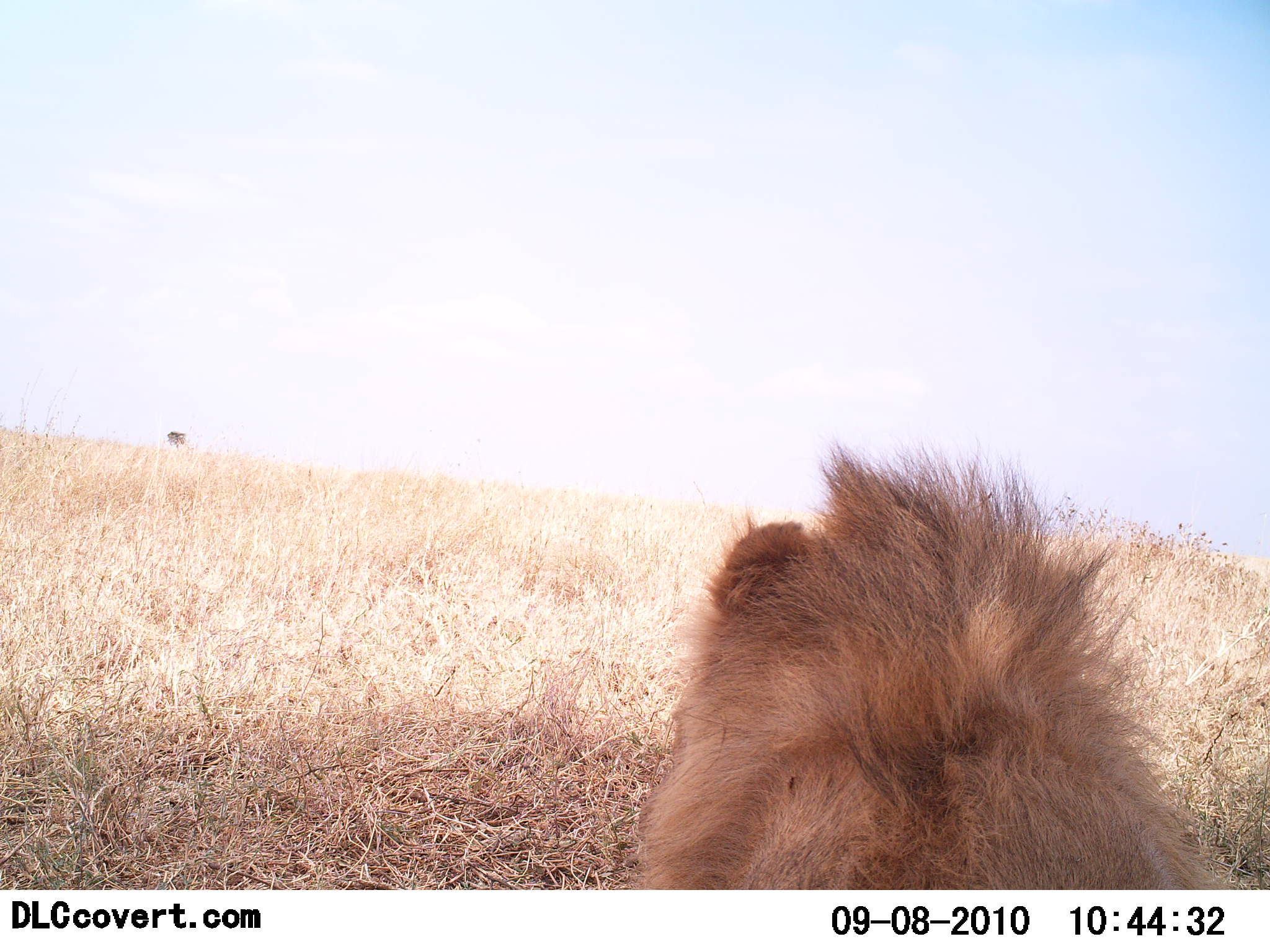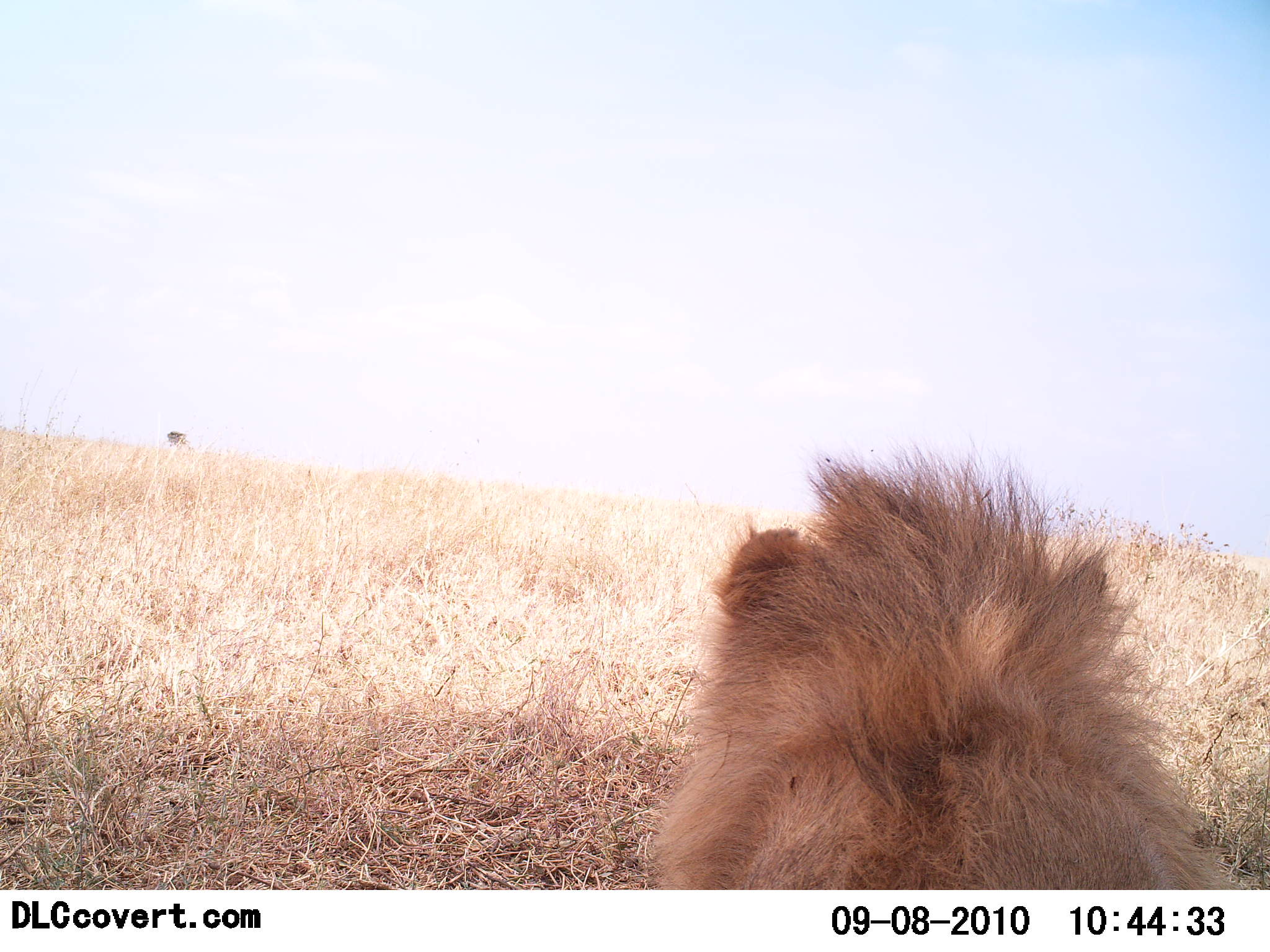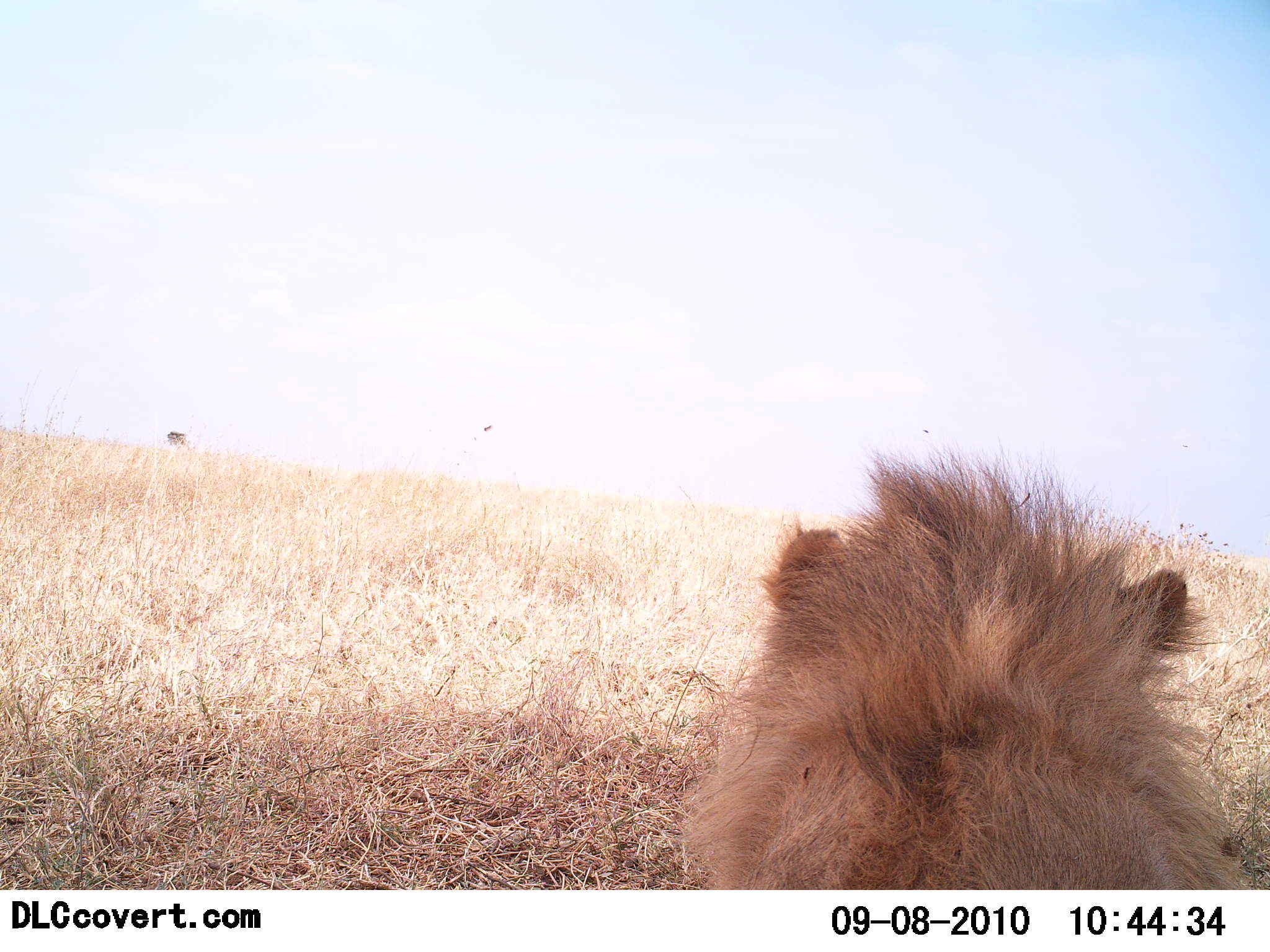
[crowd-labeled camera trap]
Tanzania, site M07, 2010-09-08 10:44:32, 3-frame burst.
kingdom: Animalia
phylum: Chordata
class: Mammalia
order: Carnivora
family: Felidae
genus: Panthera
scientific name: Panthera leo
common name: lion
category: lionmale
Lionmale (lion) (Panthera leo), count 1. Behavior (volunteer vote fractions): standing 0%, resting 100%, moving 0%, interacting 0%. Young present (vote fraction): 0%. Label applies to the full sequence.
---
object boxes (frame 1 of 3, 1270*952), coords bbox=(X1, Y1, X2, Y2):
animal: bbox=(622, 433, 1236, 891)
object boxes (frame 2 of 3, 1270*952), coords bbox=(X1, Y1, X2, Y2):
animal: bbox=(641, 432, 1247, 889)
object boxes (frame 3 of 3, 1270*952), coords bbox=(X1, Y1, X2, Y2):
animal: bbox=(680, 445, 1256, 890)